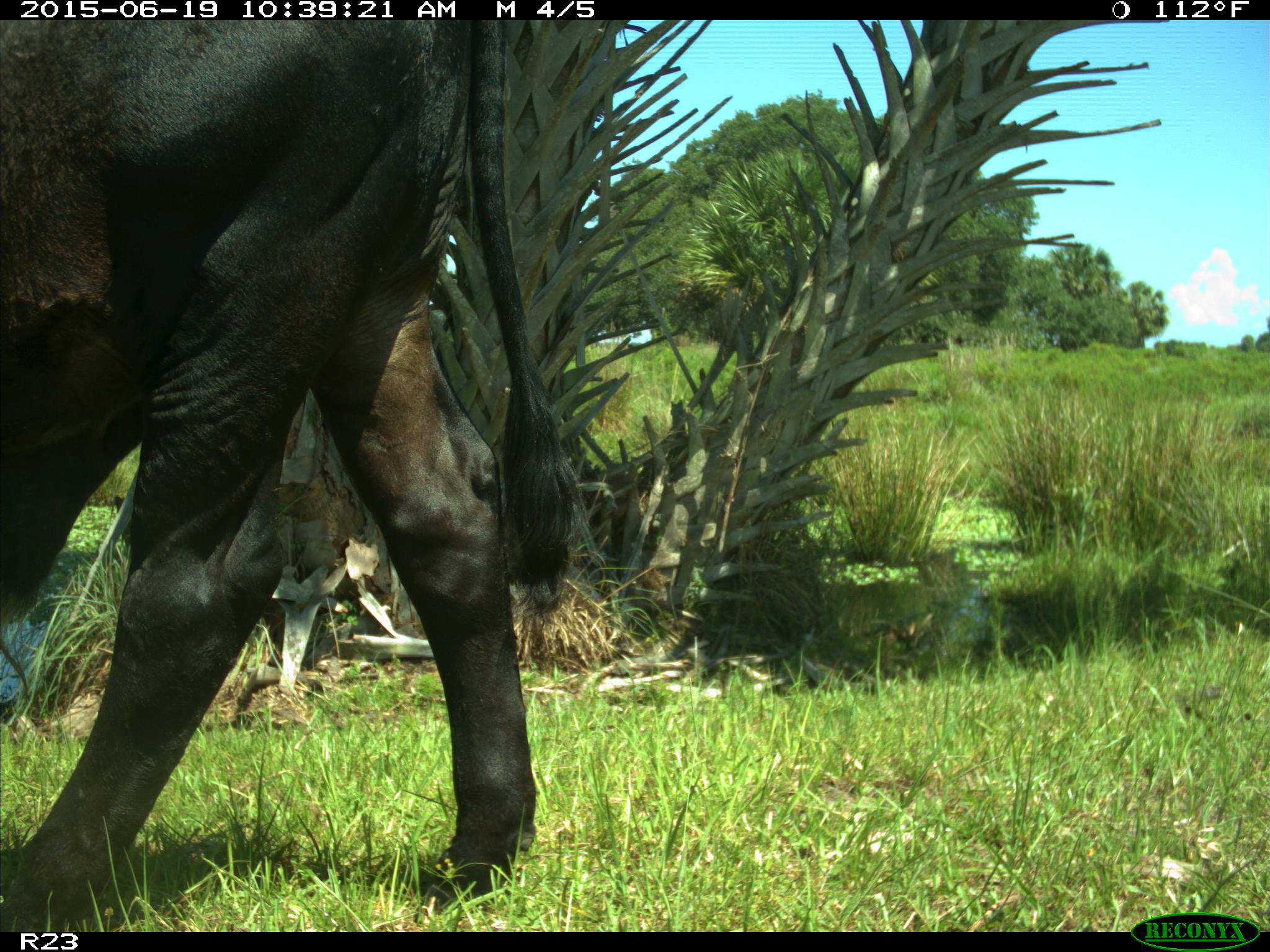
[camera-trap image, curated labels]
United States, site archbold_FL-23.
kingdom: Animalia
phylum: Chordata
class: Mammalia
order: Artiodactyla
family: Bovidae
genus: Bos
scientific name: Bos taurus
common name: domestic cow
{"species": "Bos taurus (domestic cow)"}